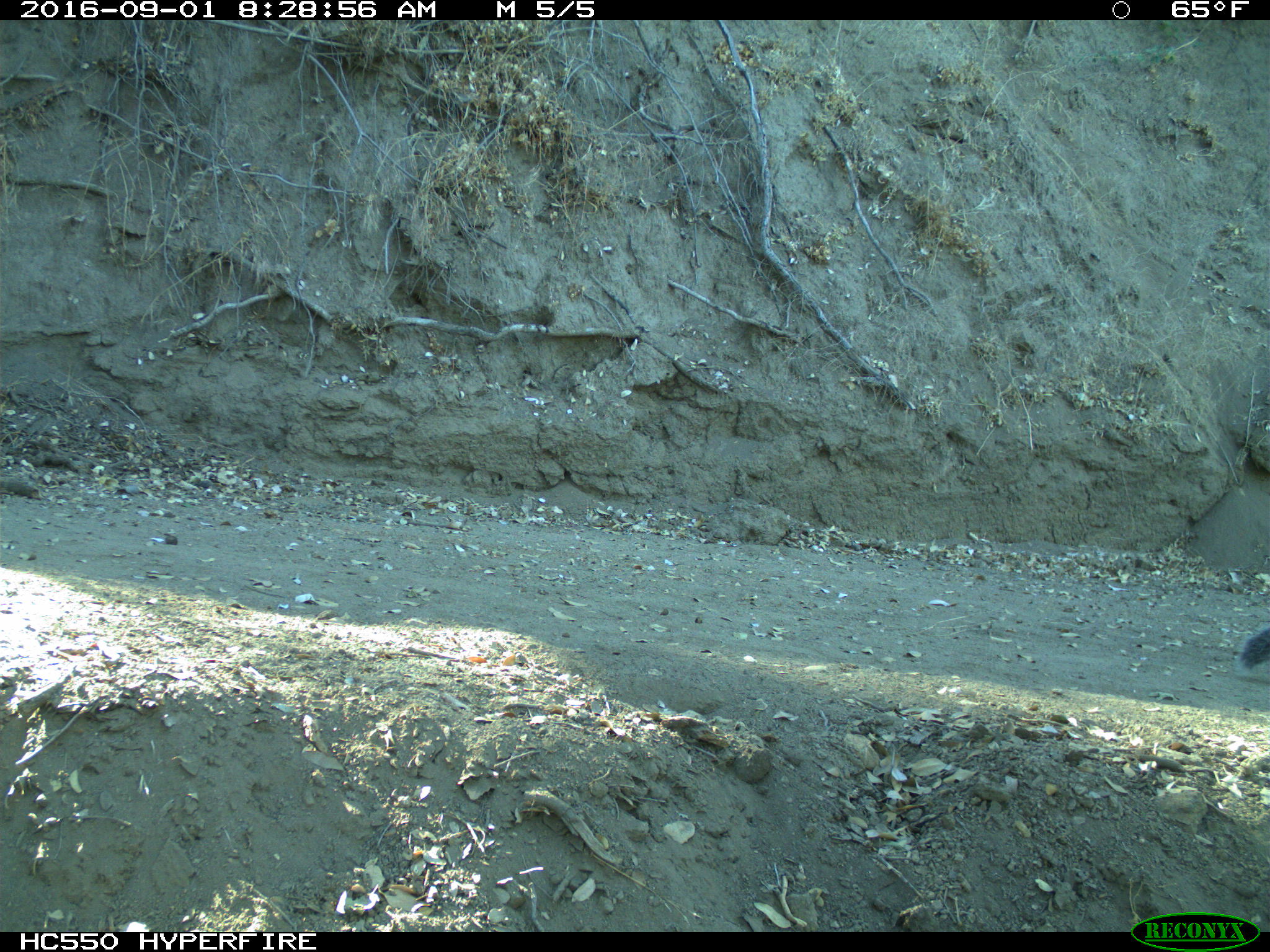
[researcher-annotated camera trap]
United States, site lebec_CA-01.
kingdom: Animalia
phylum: Chordata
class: Mammalia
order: Rodentia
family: Sciuridae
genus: Sciurus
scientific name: Sciurus carolinensis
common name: eastern gray squirrel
Sciurus carolinensis (eastern gray squirrel).